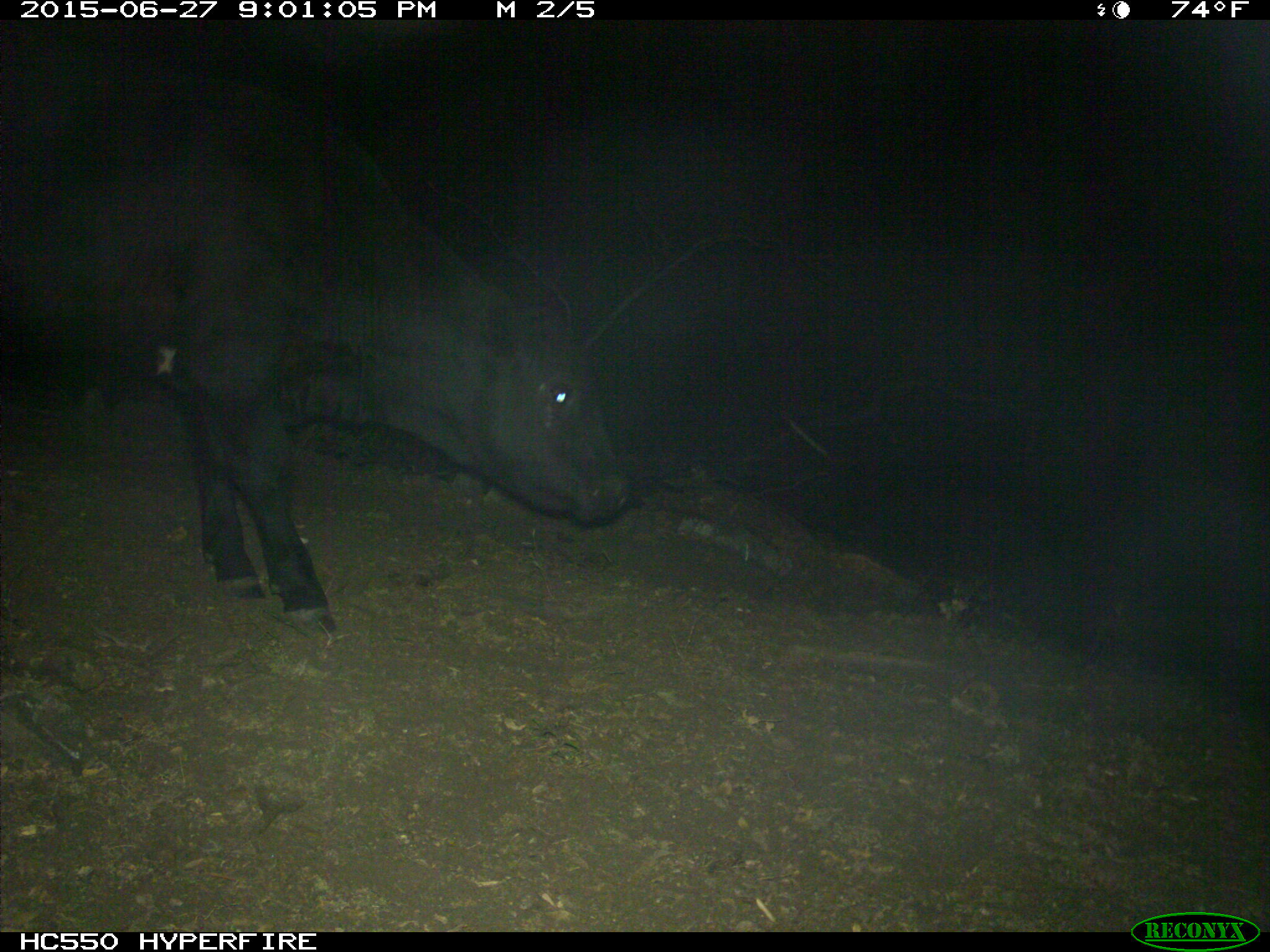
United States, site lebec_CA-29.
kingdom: Animalia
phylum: Chordata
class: Mammalia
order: Artiodactyla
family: Bovidae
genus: Bos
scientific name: Bos taurus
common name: domestic cow